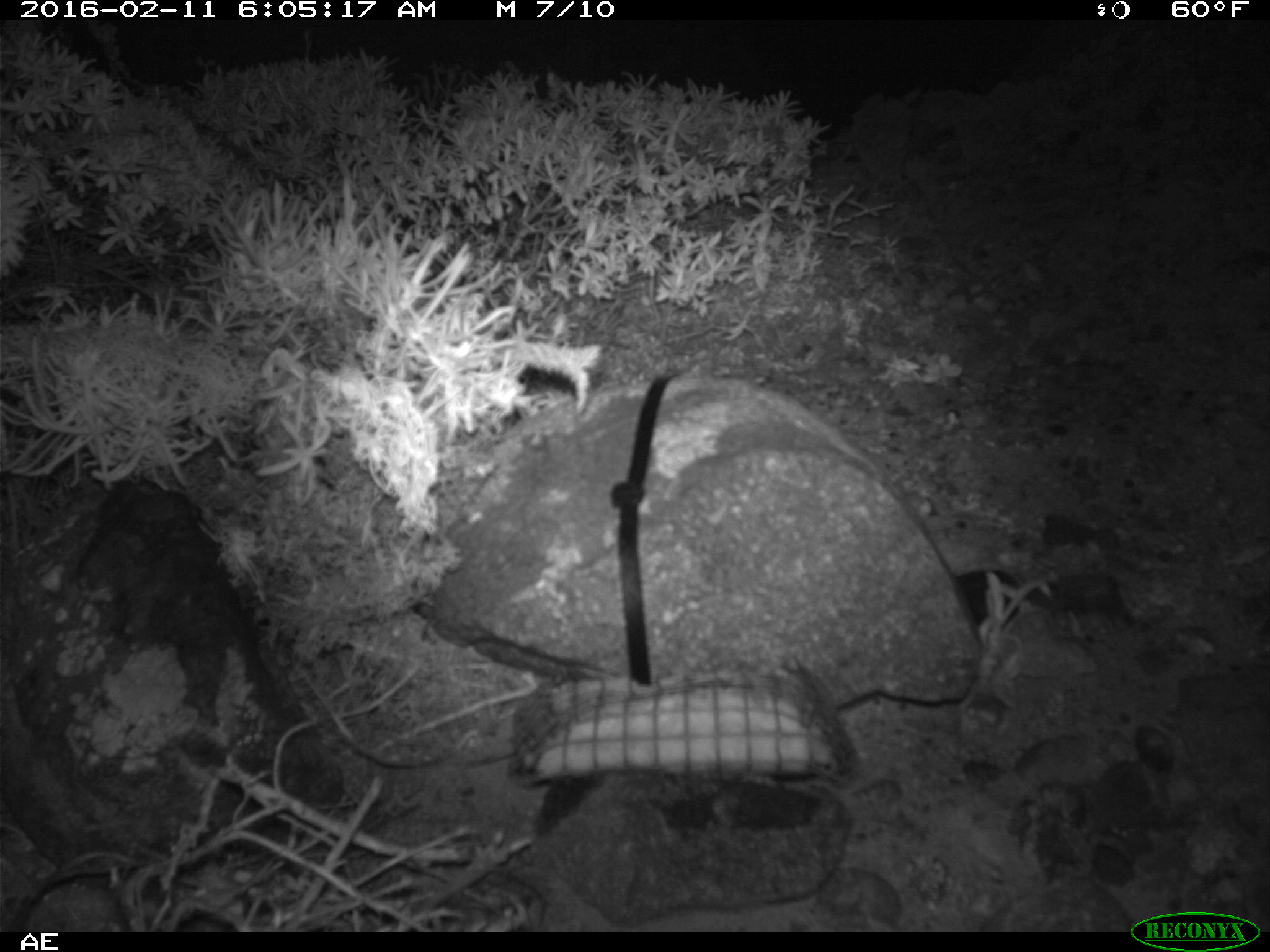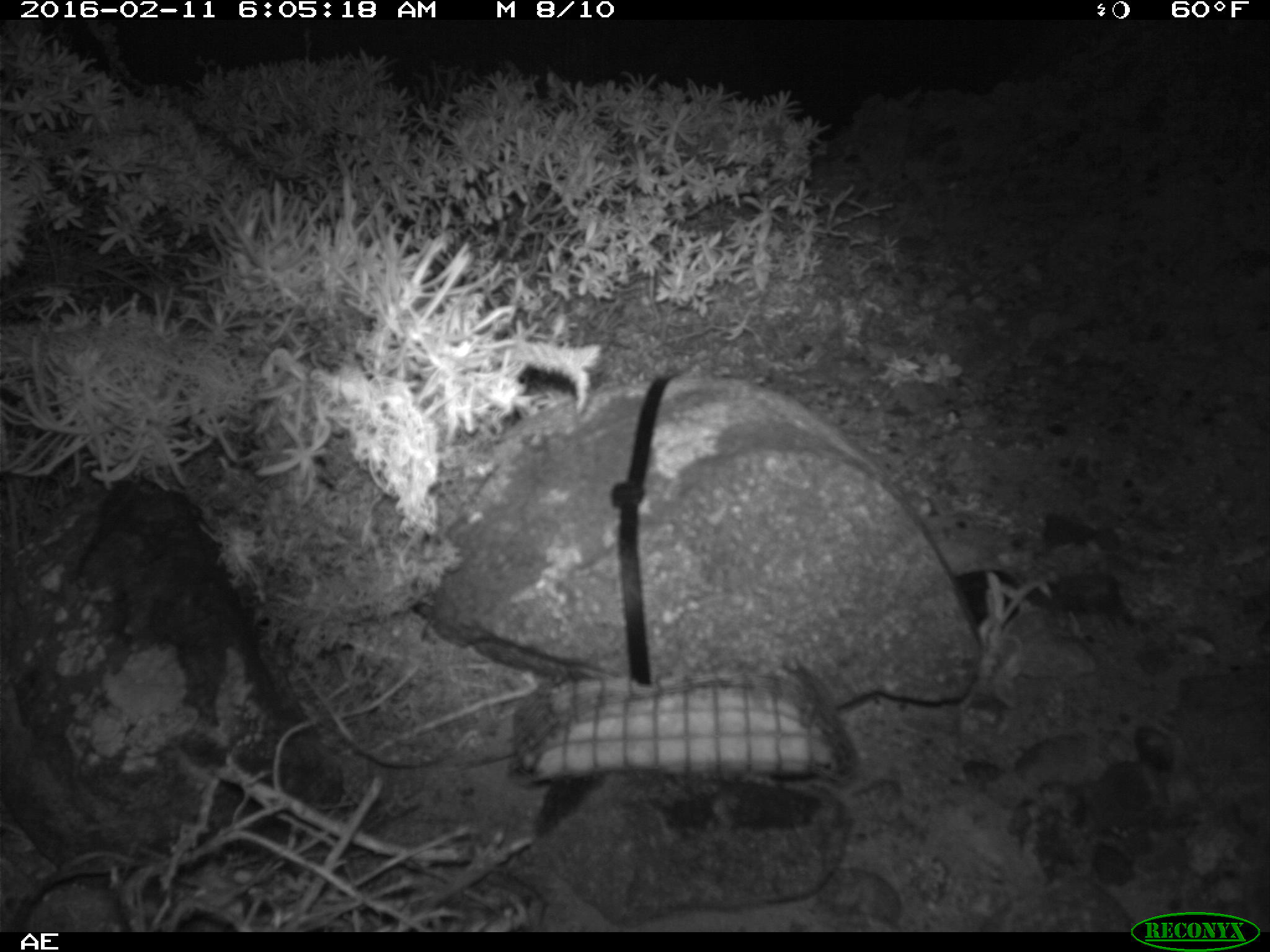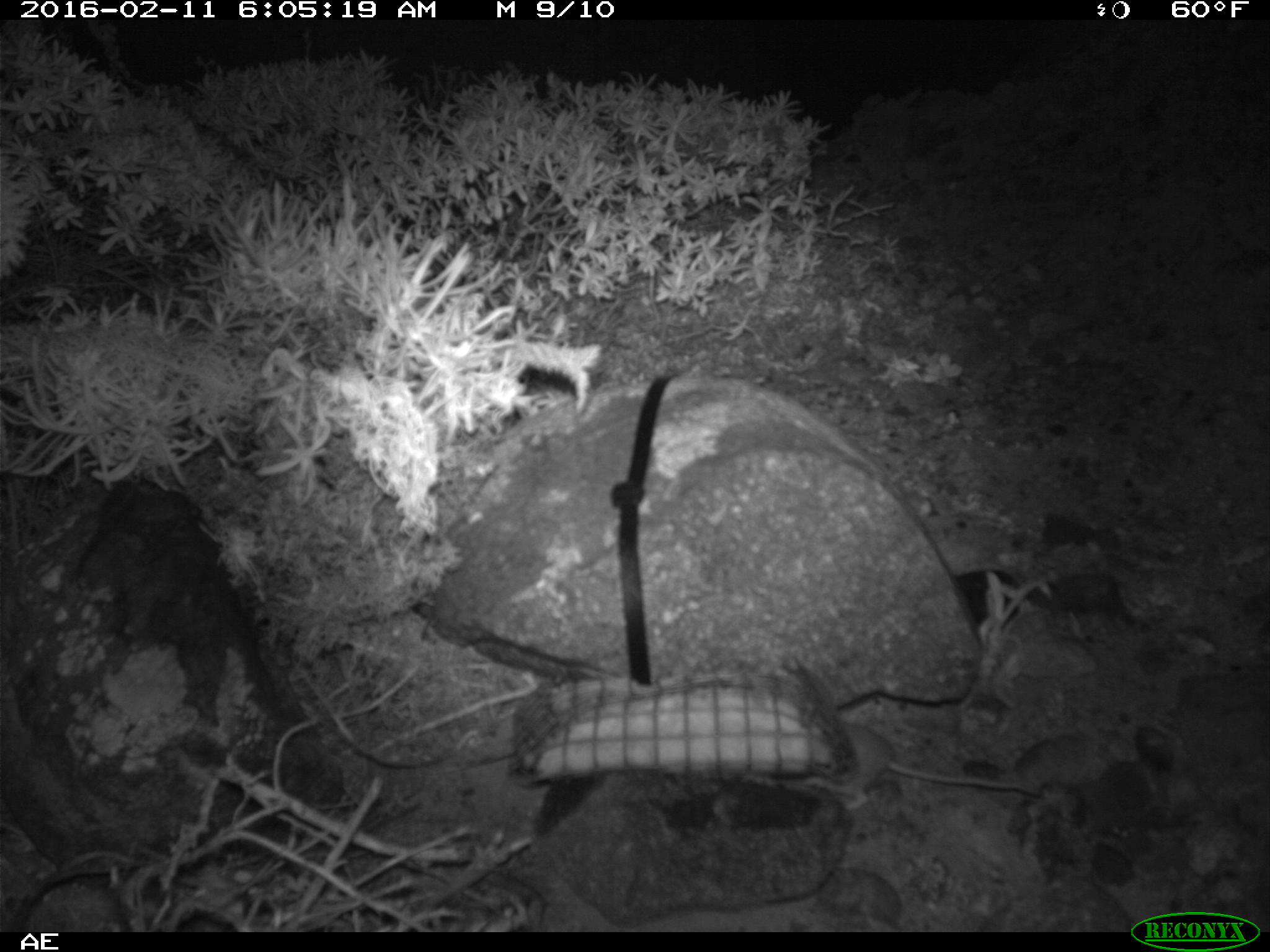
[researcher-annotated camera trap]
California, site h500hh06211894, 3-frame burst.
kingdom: Animalia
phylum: Chordata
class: Mammalia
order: Rodentia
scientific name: Rodentia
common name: rodent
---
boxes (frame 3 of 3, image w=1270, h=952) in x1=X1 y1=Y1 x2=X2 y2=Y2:
rodent: x1=807 y1=720 x2=1042 y2=808